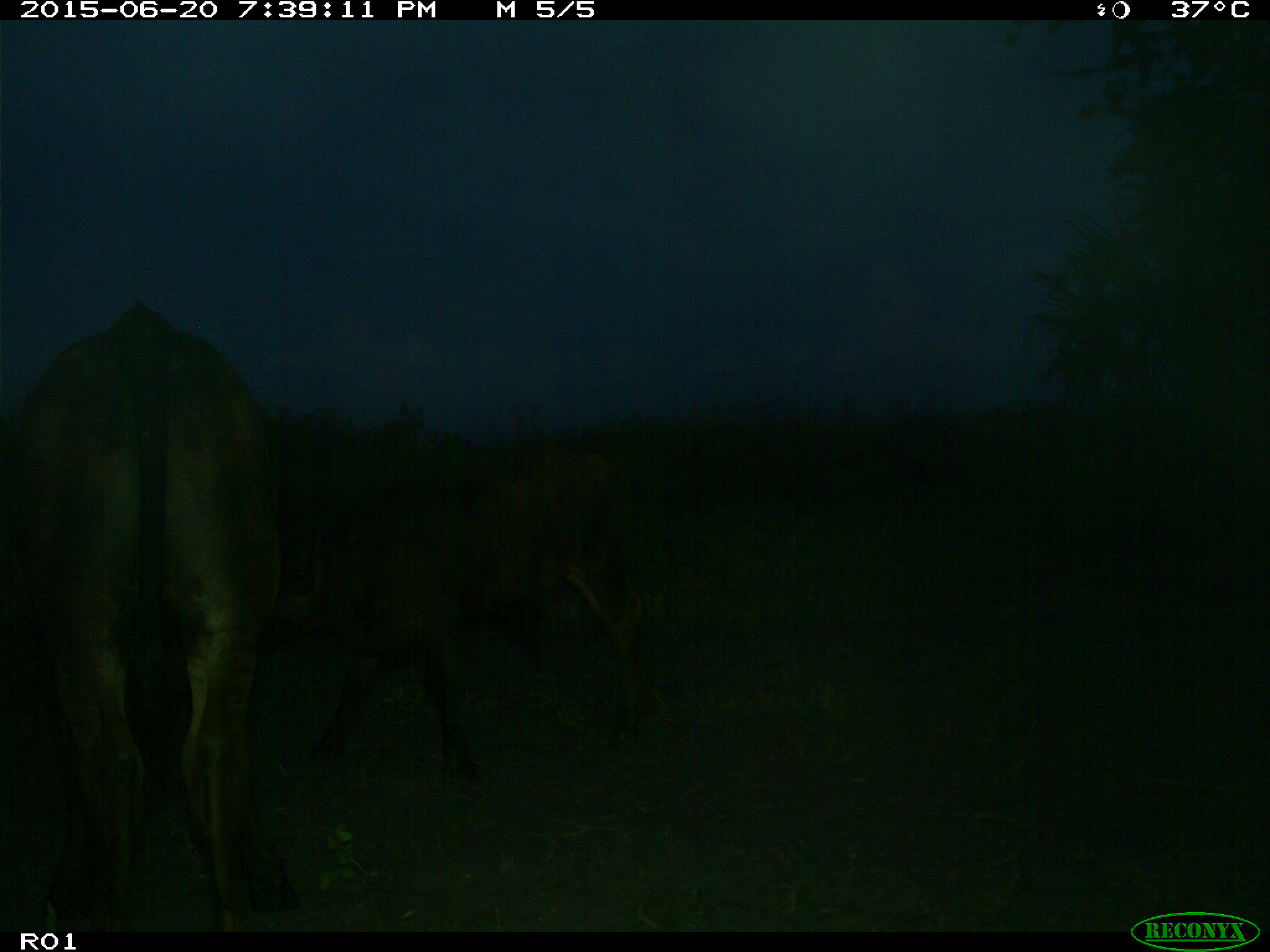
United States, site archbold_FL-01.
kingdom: Animalia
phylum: Chordata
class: Mammalia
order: Artiodactyla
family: Bovidae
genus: Bos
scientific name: Bos taurus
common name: domestic cow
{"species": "Bos taurus (domestic cow)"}